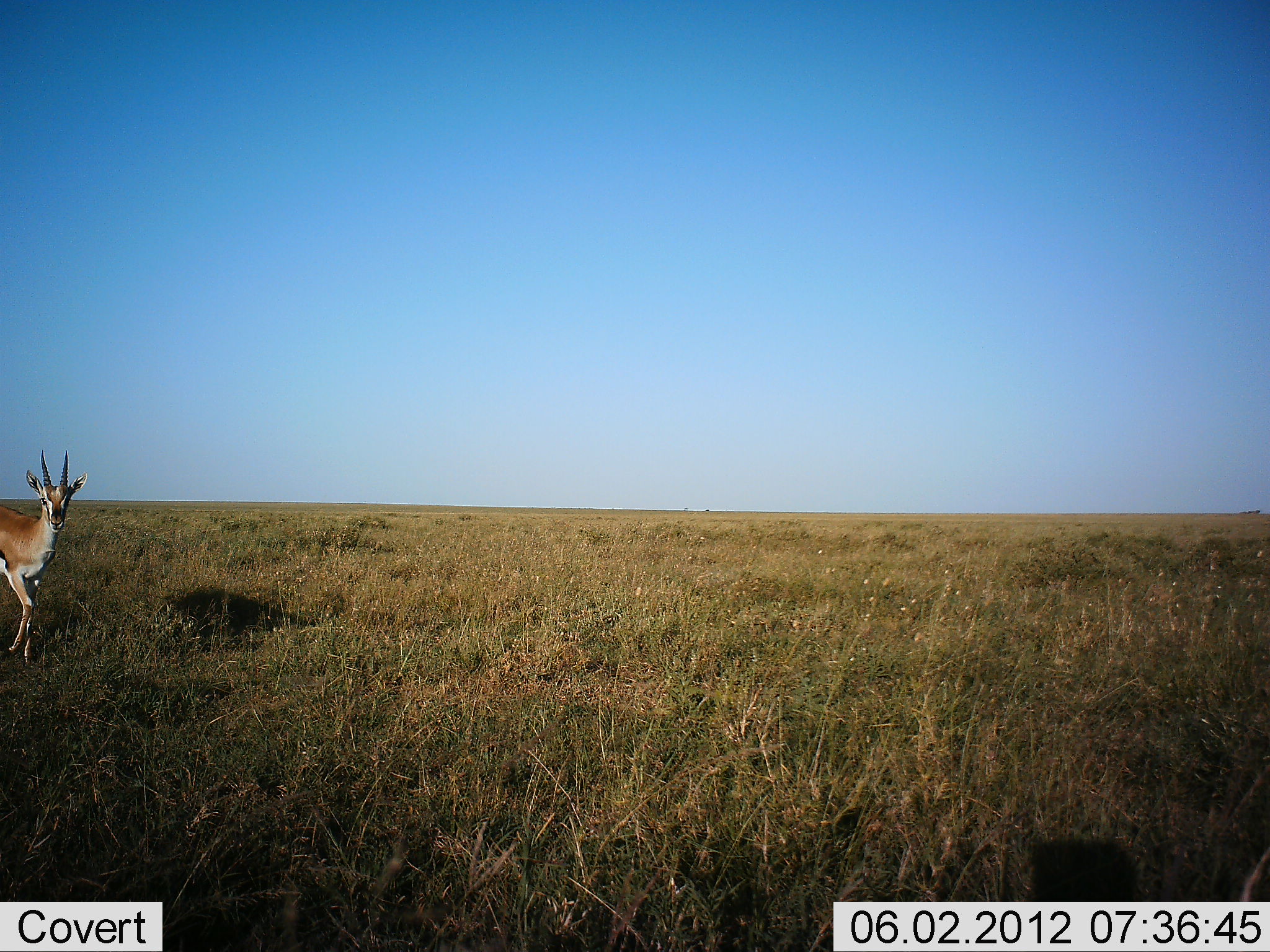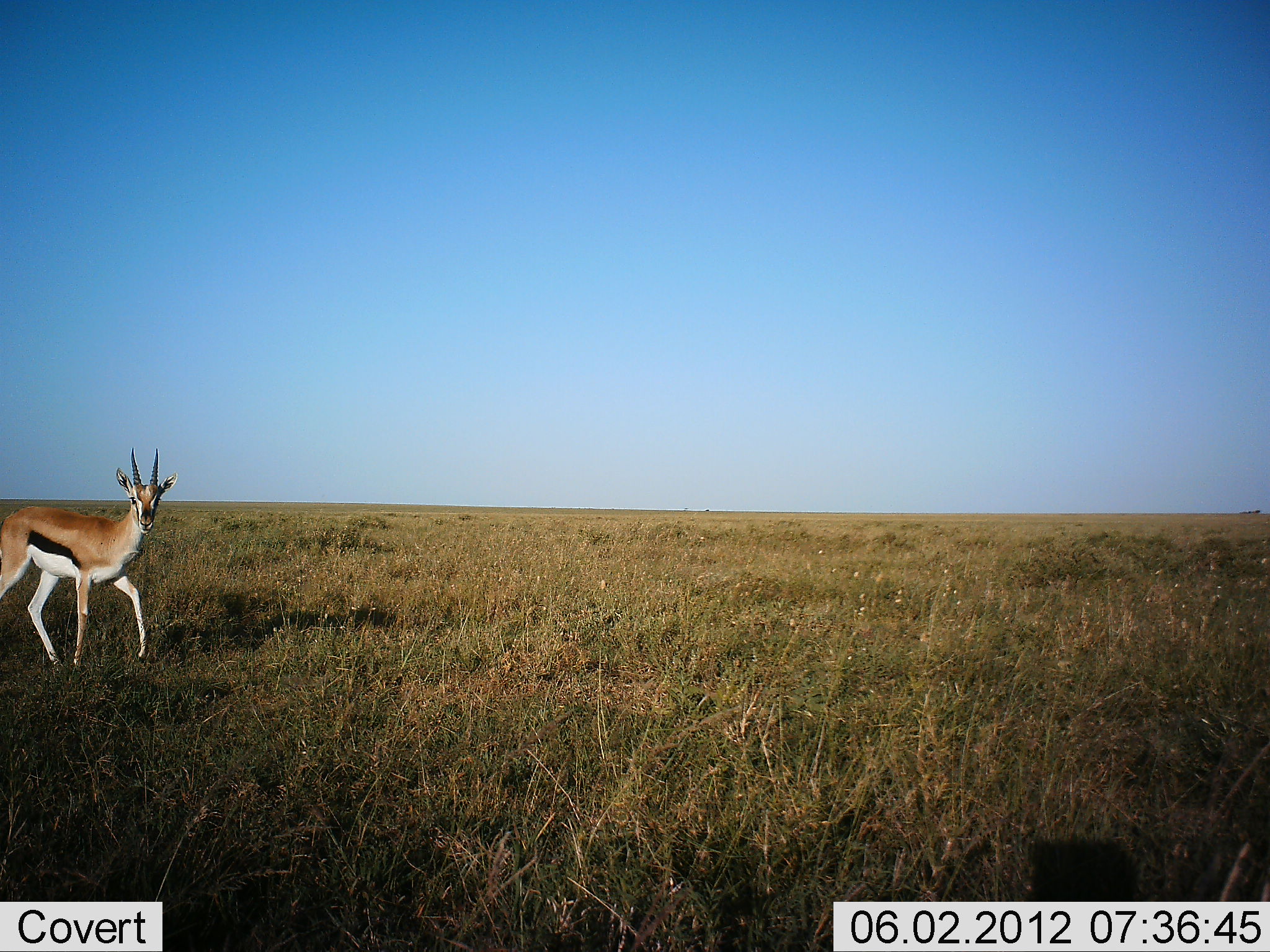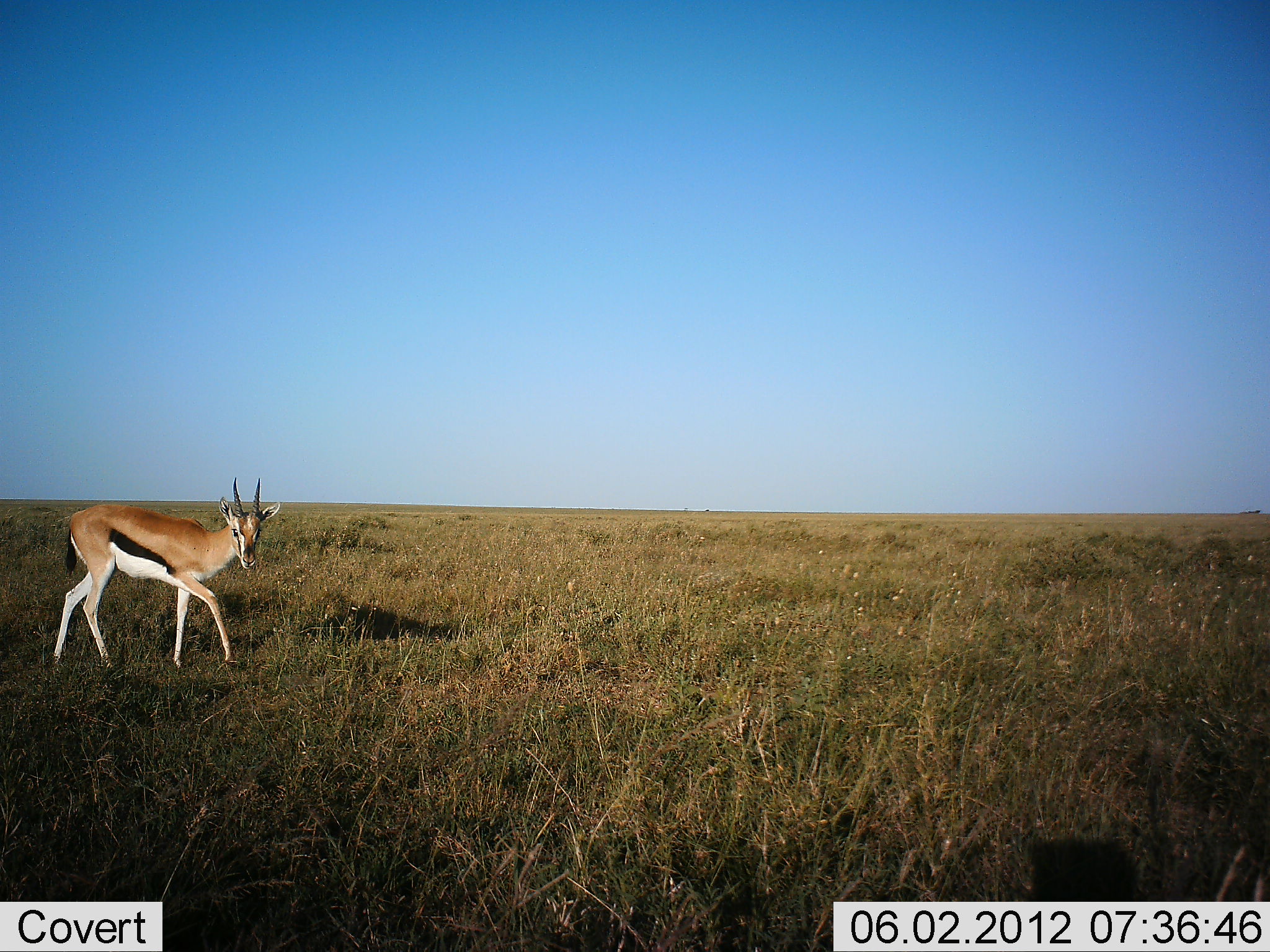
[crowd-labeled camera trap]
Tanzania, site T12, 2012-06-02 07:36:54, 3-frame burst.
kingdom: Animalia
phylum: Chordata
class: Mammalia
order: Artiodactyla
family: Bovidae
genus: Eudorcas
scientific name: Eudorcas thomsonii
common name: thomson's gazelle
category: gazellethomsons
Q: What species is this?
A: Gazellethomsons (thomson's gazelle) (Eudorcas thomsonii).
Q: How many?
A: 1.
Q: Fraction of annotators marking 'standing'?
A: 10%.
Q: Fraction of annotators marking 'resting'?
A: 0%.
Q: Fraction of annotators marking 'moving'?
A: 100%.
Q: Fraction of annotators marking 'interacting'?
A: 0%.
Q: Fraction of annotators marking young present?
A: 0%.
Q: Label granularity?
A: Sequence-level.